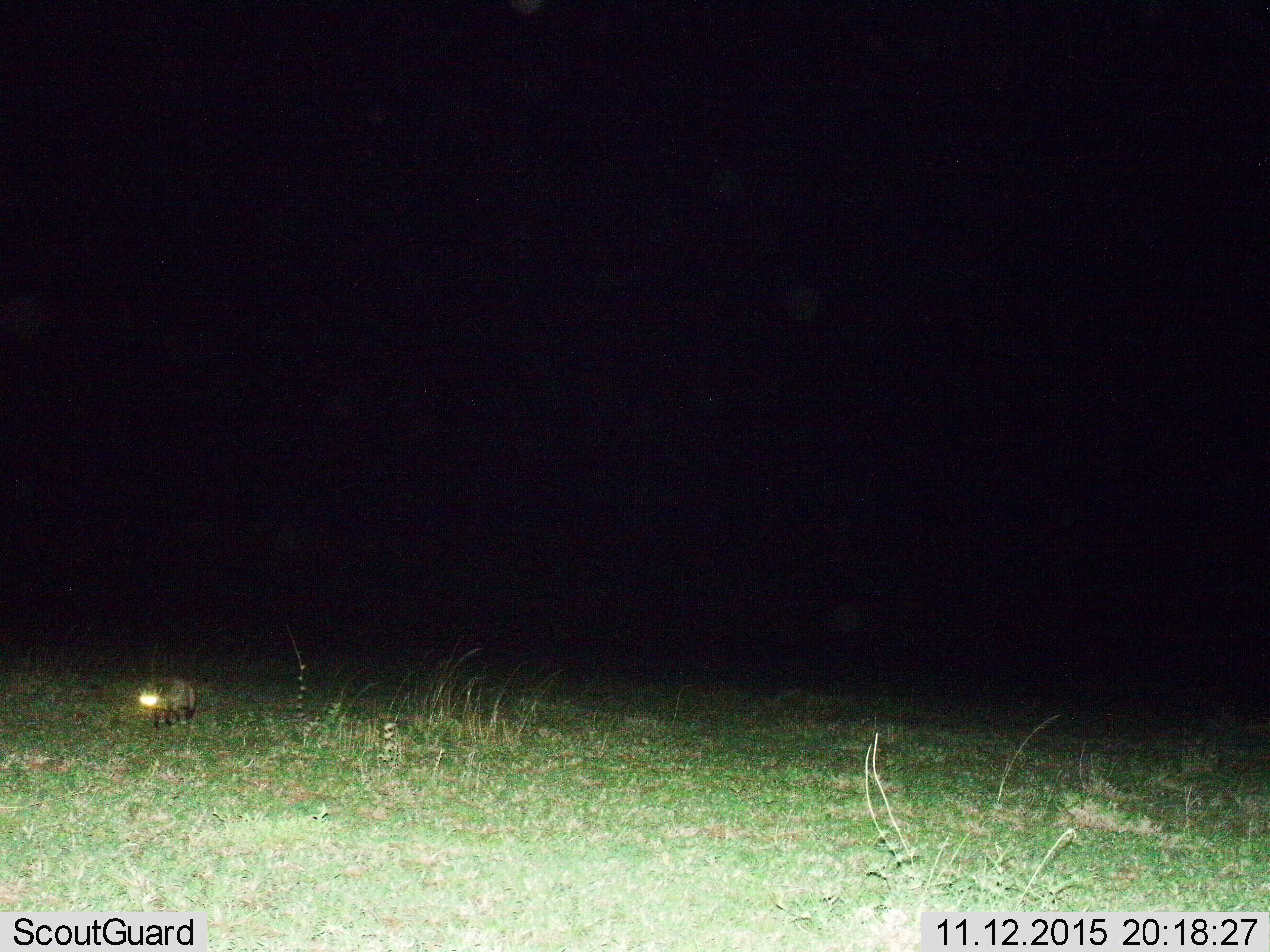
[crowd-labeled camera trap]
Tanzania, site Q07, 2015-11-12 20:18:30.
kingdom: Animalia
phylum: Chordata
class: Mammalia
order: Carnivora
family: Canidae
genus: Otocyon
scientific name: Otocyon megalotis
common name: bat-eared fox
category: batearedfox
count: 1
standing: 0%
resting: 0%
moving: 100%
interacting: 0%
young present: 0%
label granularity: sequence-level